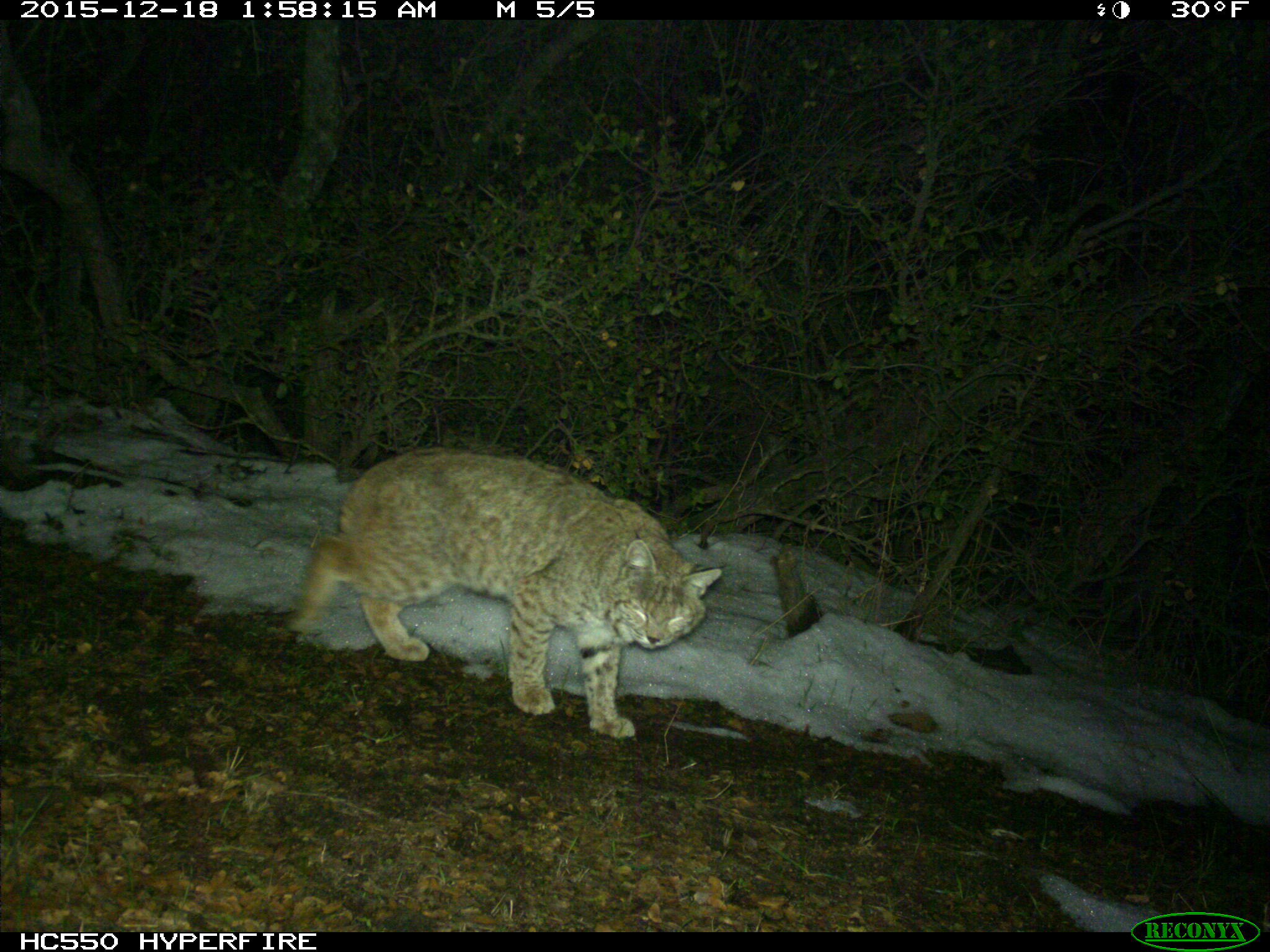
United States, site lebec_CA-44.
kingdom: Animalia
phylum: Chordata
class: Mammalia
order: Carnivora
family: Felidae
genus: Lynx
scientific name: Lynx rufus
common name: bobcat